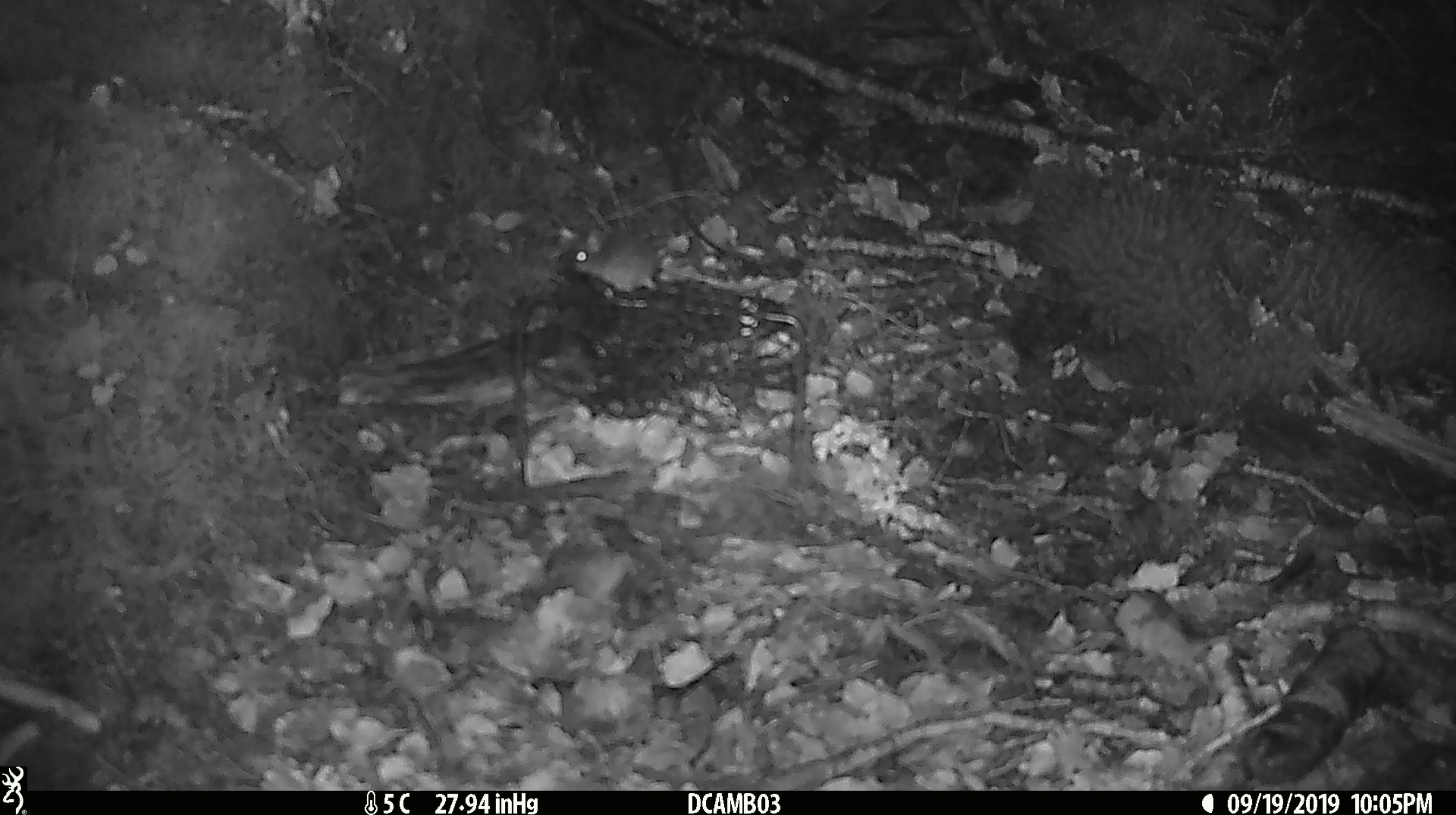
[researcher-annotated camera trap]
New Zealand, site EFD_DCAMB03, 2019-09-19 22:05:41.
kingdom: Animalia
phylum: Chordata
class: Mammalia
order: Rodentia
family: Muridae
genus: Mus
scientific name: Mus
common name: mouse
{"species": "mouse (Mus)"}